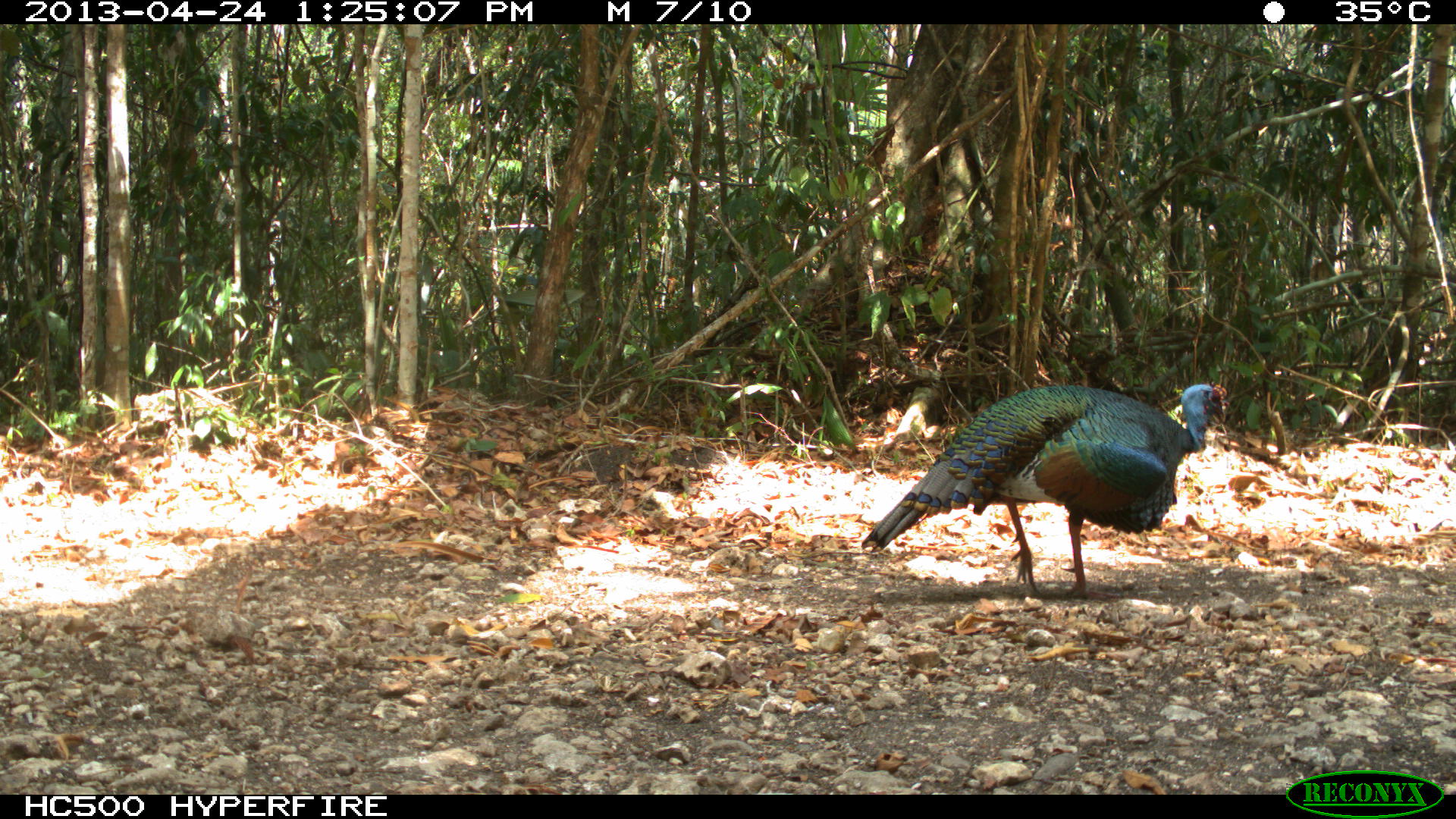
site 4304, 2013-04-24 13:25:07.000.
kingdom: Animalia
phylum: Chordata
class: Aves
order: Galliformes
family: Phasianidae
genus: Meleagris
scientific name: Meleagris ocellata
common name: ocellated turkey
Meleagris ocellata (ocellated turkey), count 1, sex male.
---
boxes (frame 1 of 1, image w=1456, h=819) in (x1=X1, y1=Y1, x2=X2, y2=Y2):
meleagris ocellata: (x1=861, y1=380, x2=1229, y2=600)